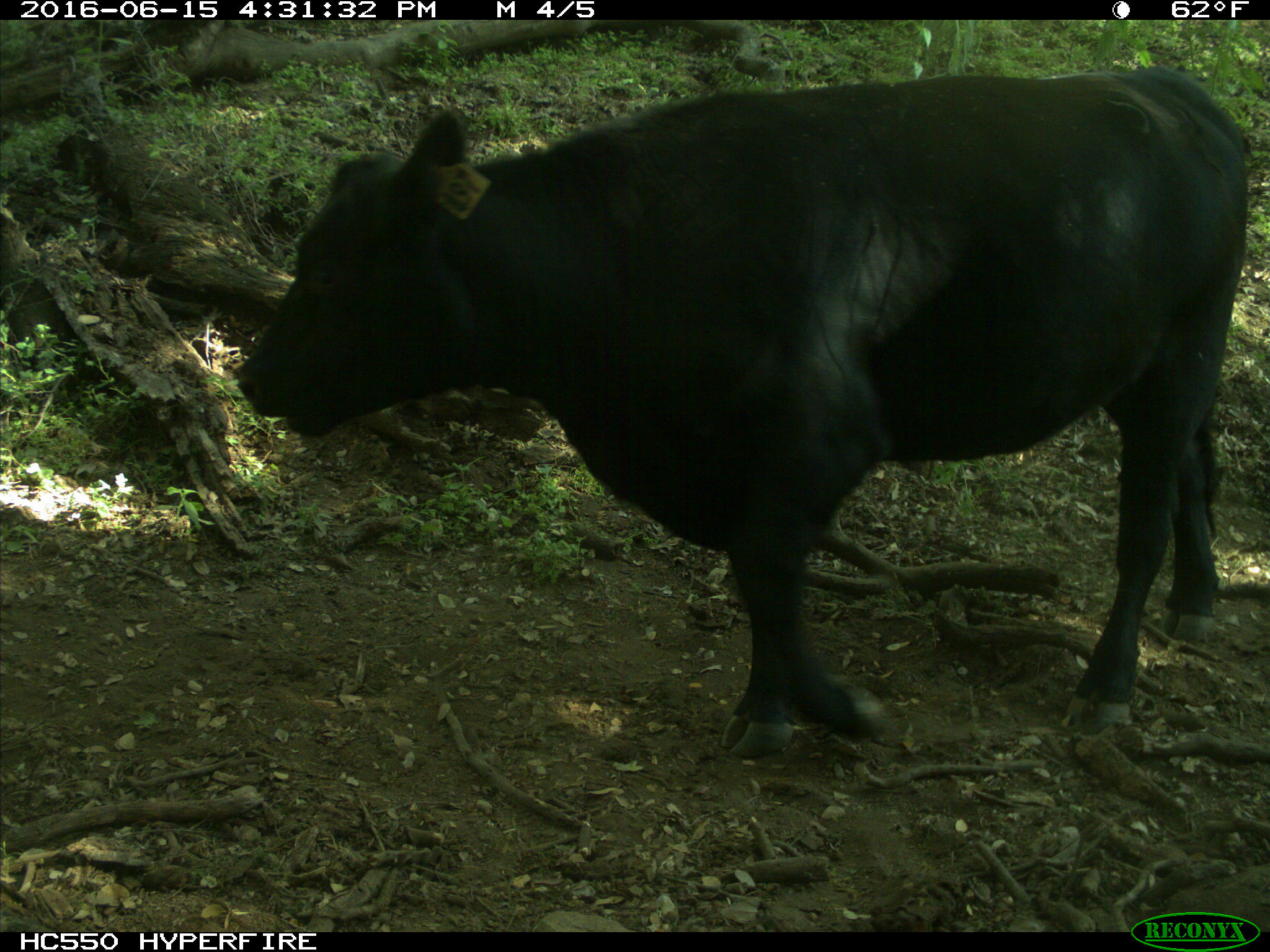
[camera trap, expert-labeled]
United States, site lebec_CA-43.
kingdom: Animalia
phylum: Chordata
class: Mammalia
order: Artiodactyla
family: Bovidae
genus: Bos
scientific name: Bos taurus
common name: domestic cow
Bos taurus (domestic cow).